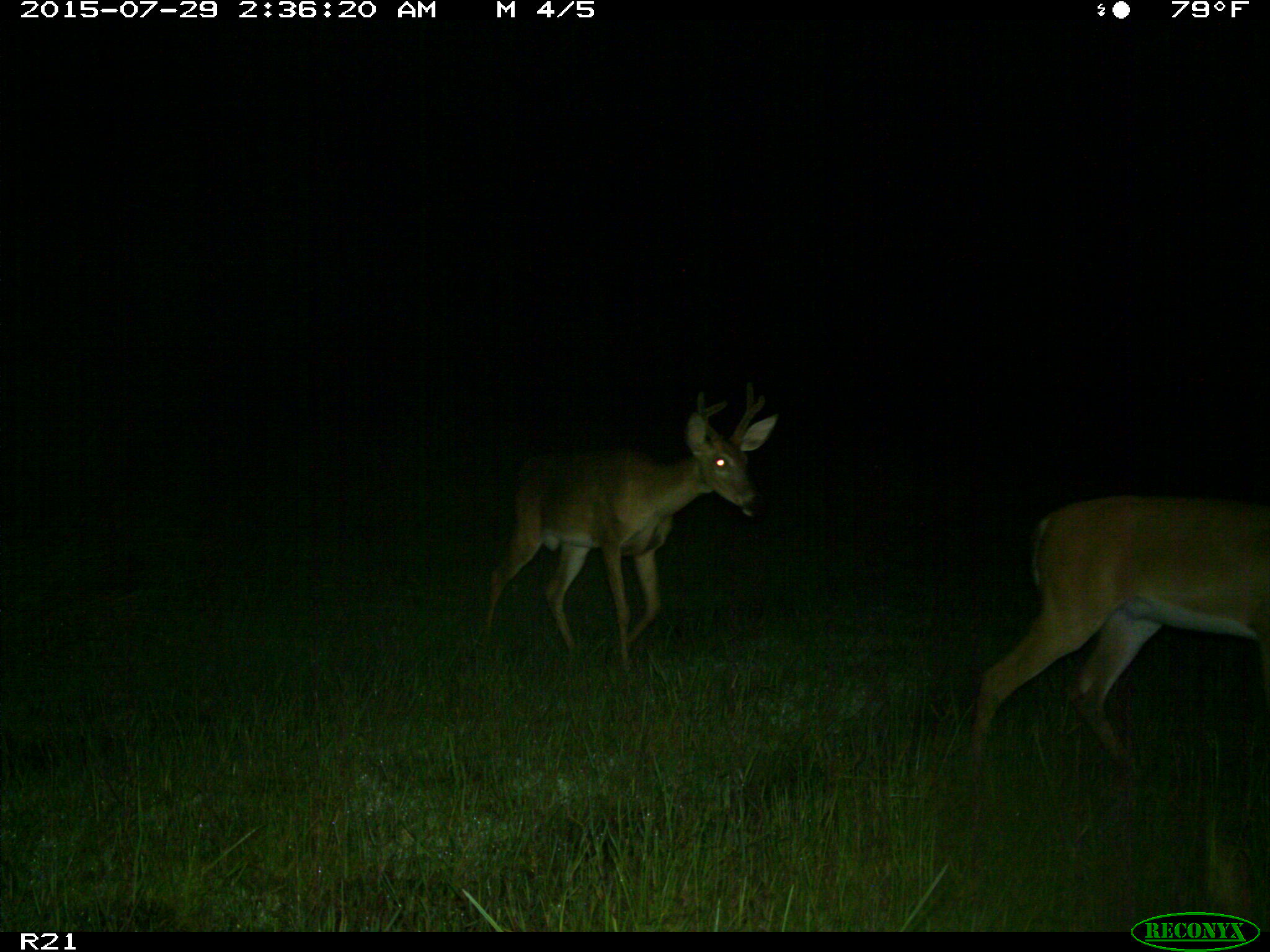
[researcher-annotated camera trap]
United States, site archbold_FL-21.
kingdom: Animalia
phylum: Chordata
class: Mammalia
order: Artiodactyla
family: Cervidae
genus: Odocoileus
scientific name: Odocoileus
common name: deer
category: unidentified deer